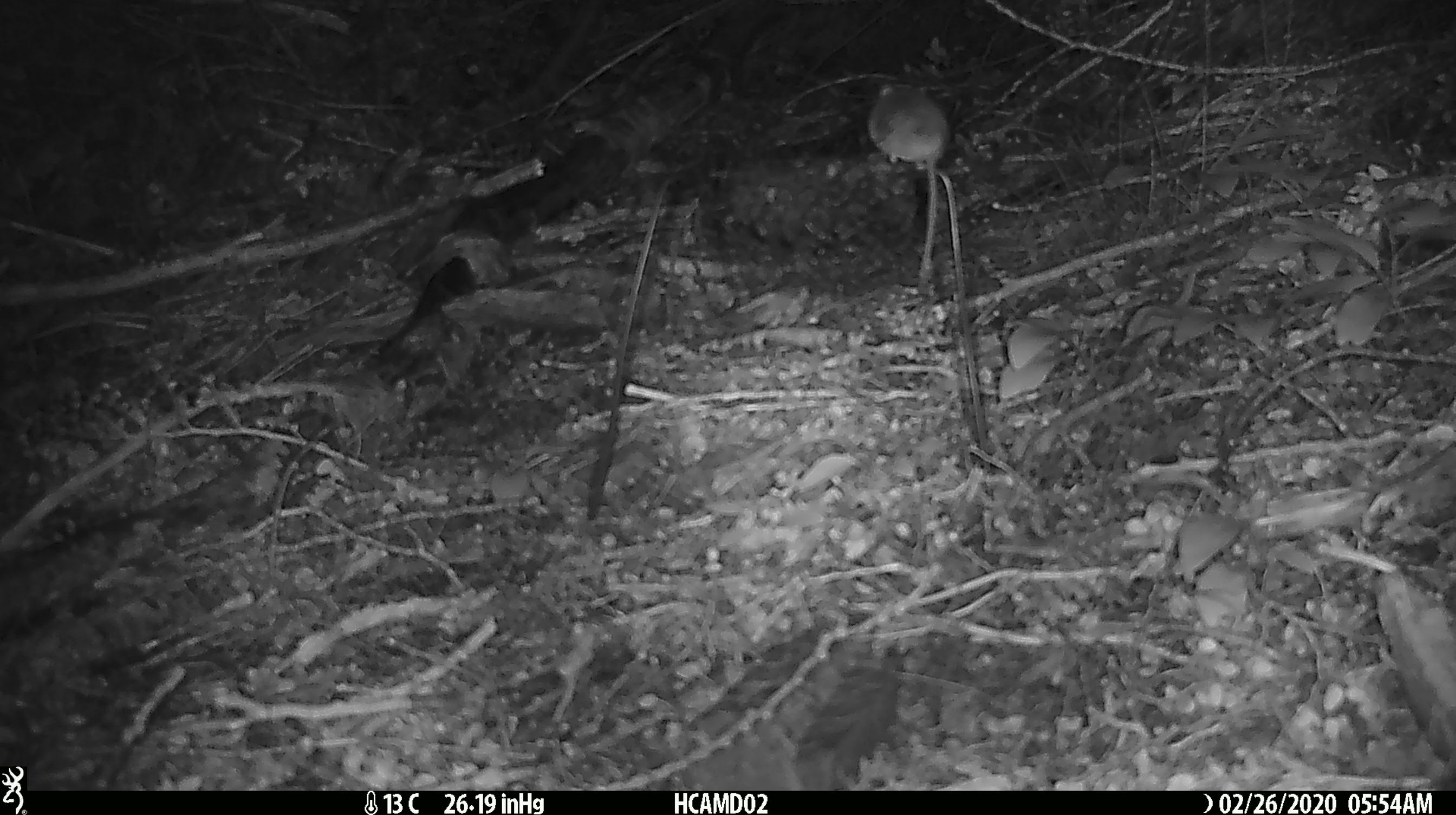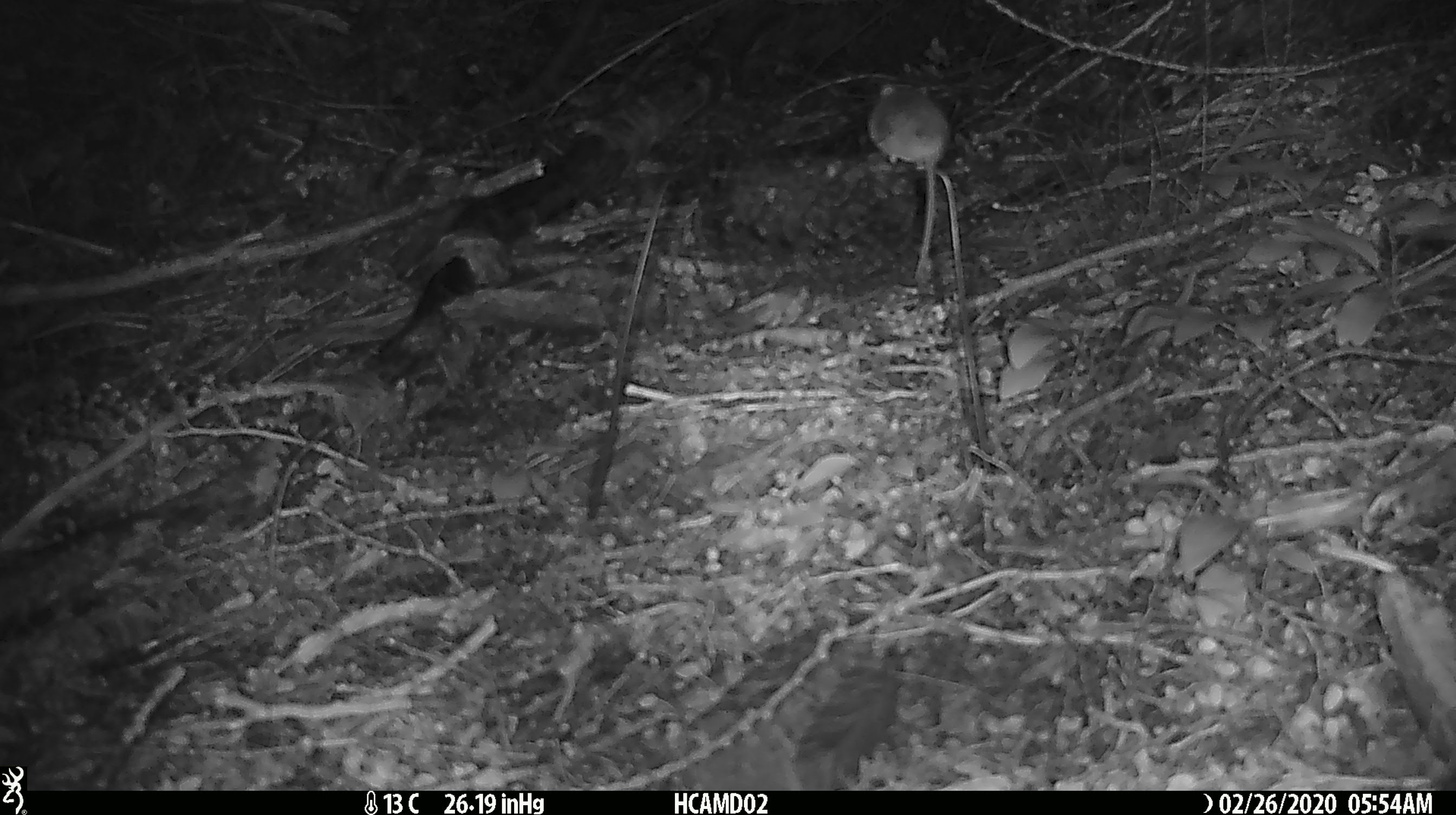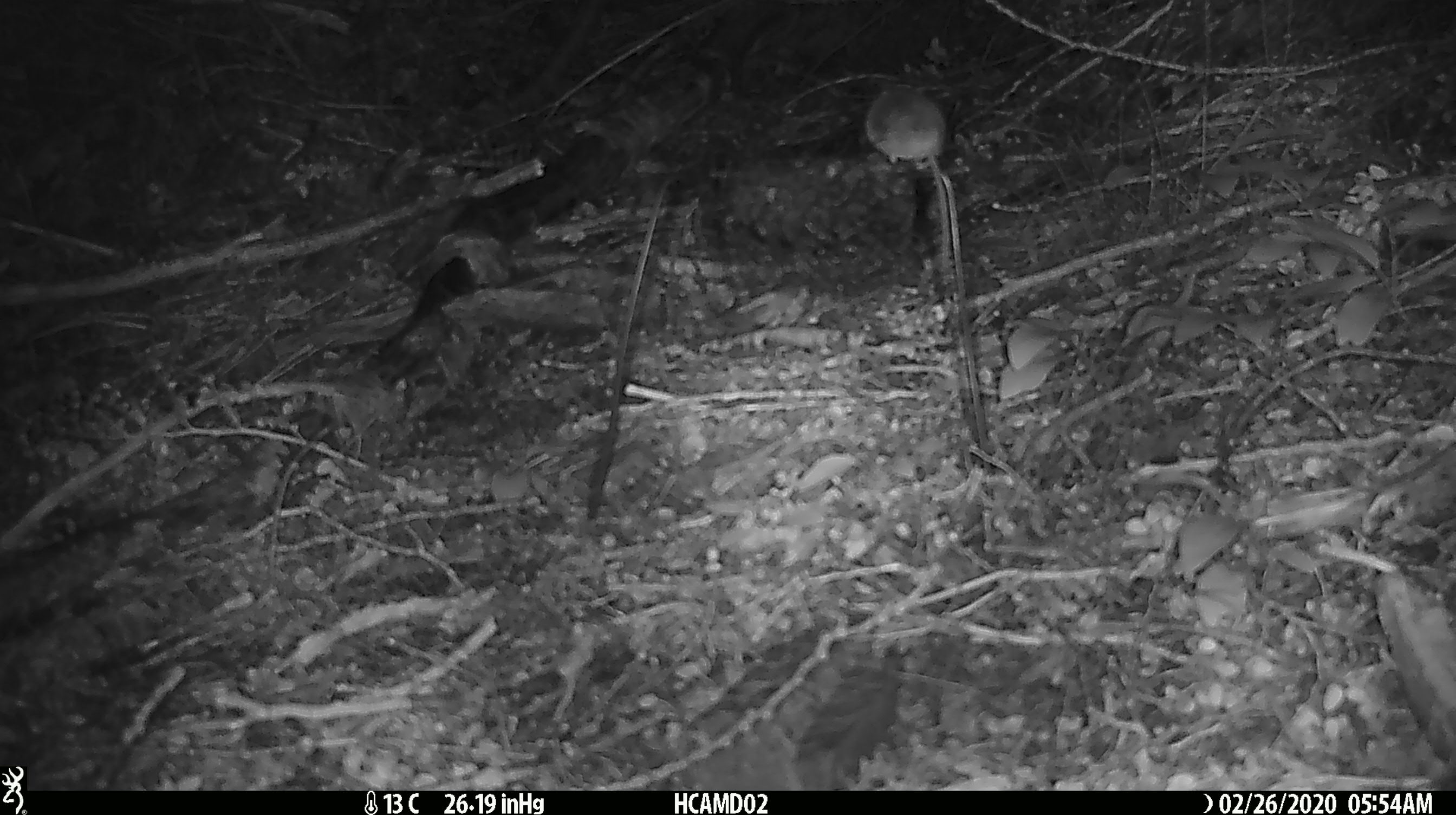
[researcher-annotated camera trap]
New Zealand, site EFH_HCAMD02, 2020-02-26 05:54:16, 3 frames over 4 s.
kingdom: Animalia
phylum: Chordata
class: Mammalia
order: Rodentia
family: Muridae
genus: Mus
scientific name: Mus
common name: mouse